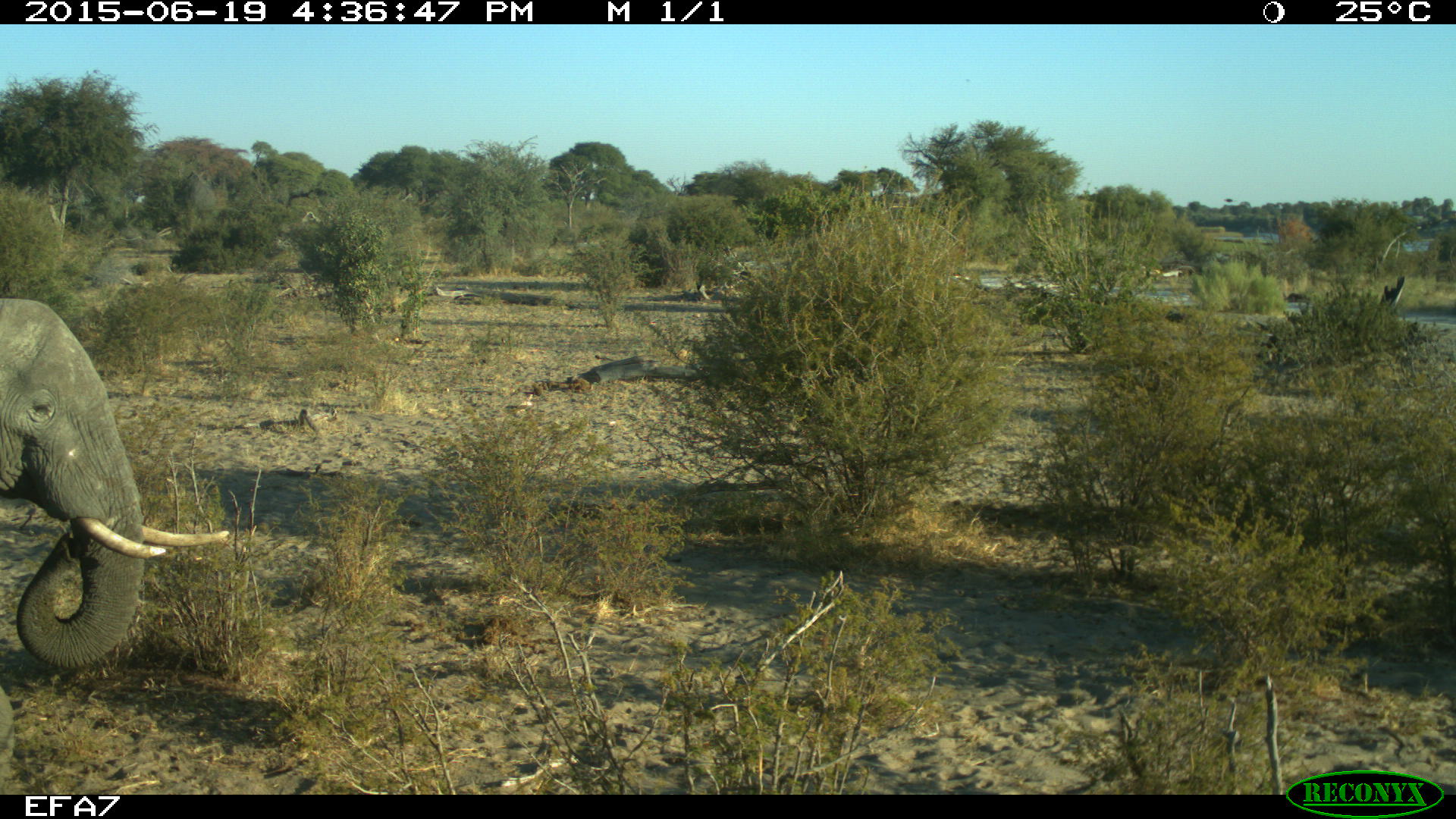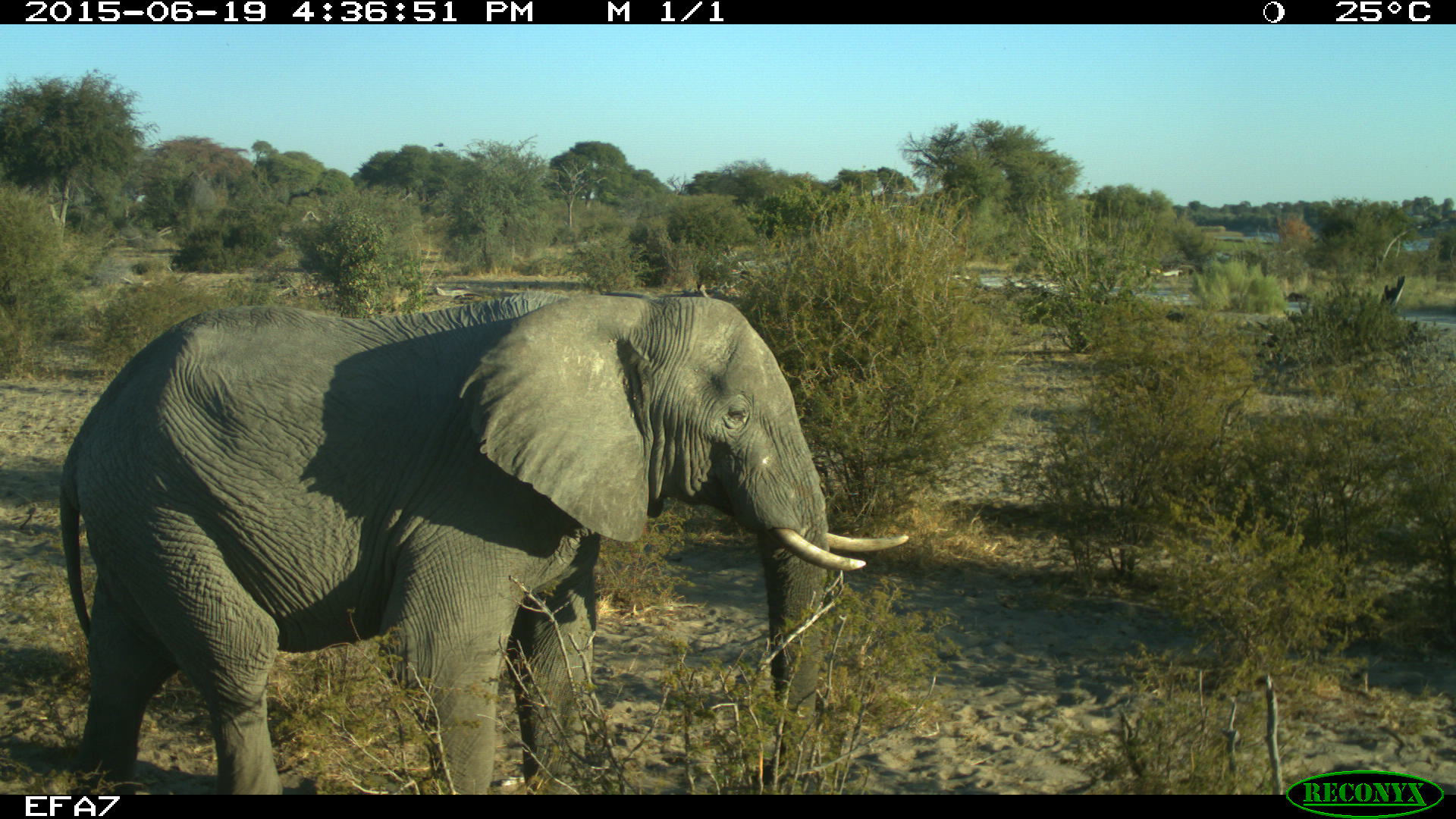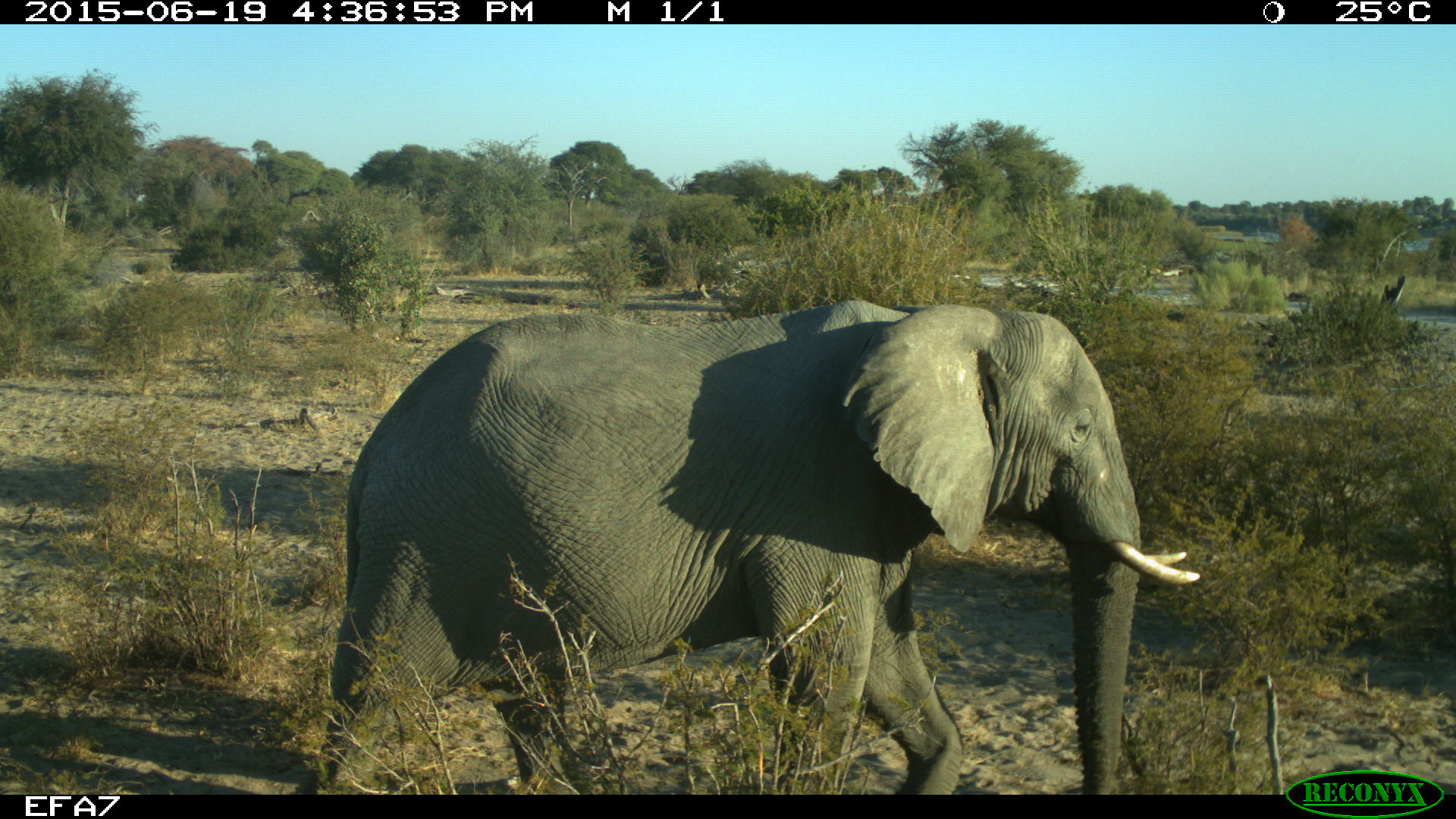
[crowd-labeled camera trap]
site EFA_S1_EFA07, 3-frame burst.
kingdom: Animalia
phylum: Chordata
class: Mammalia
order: Proboscidea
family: Elephantidae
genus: Loxodonta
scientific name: Loxodonta africana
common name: african bush elephant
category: elephant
Elephant (african bush elephant) (Loxodonta africana), count 1. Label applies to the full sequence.